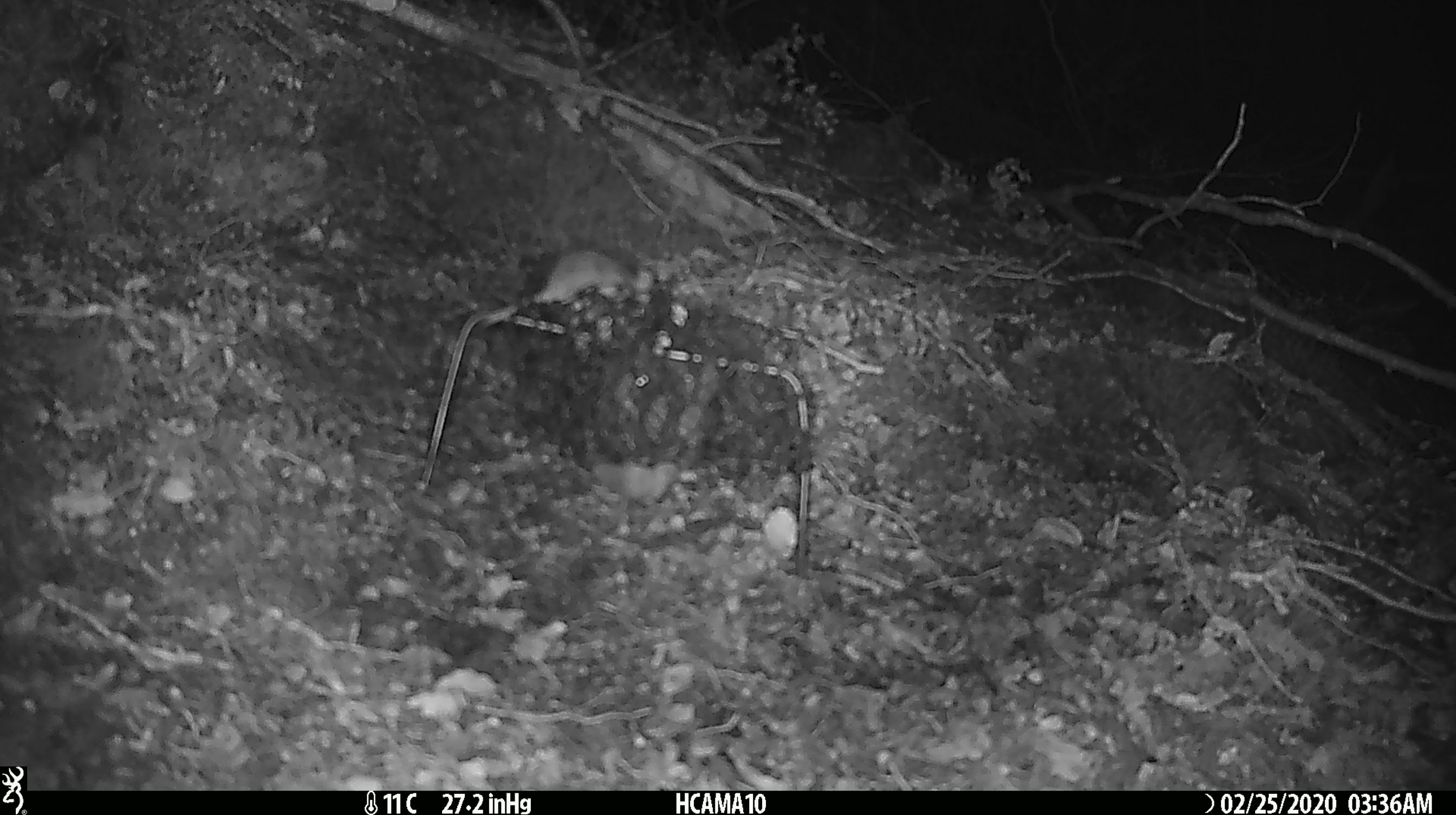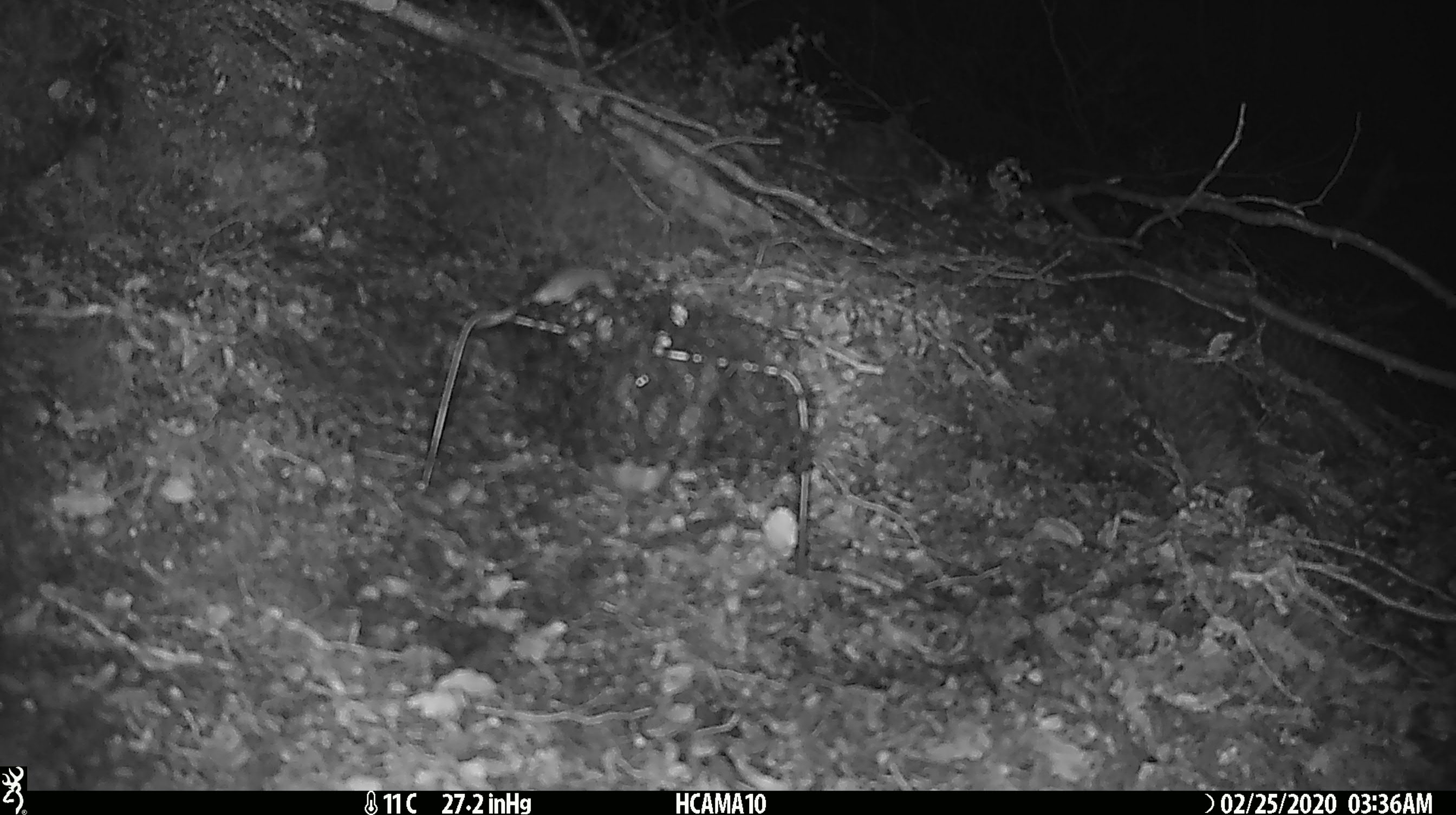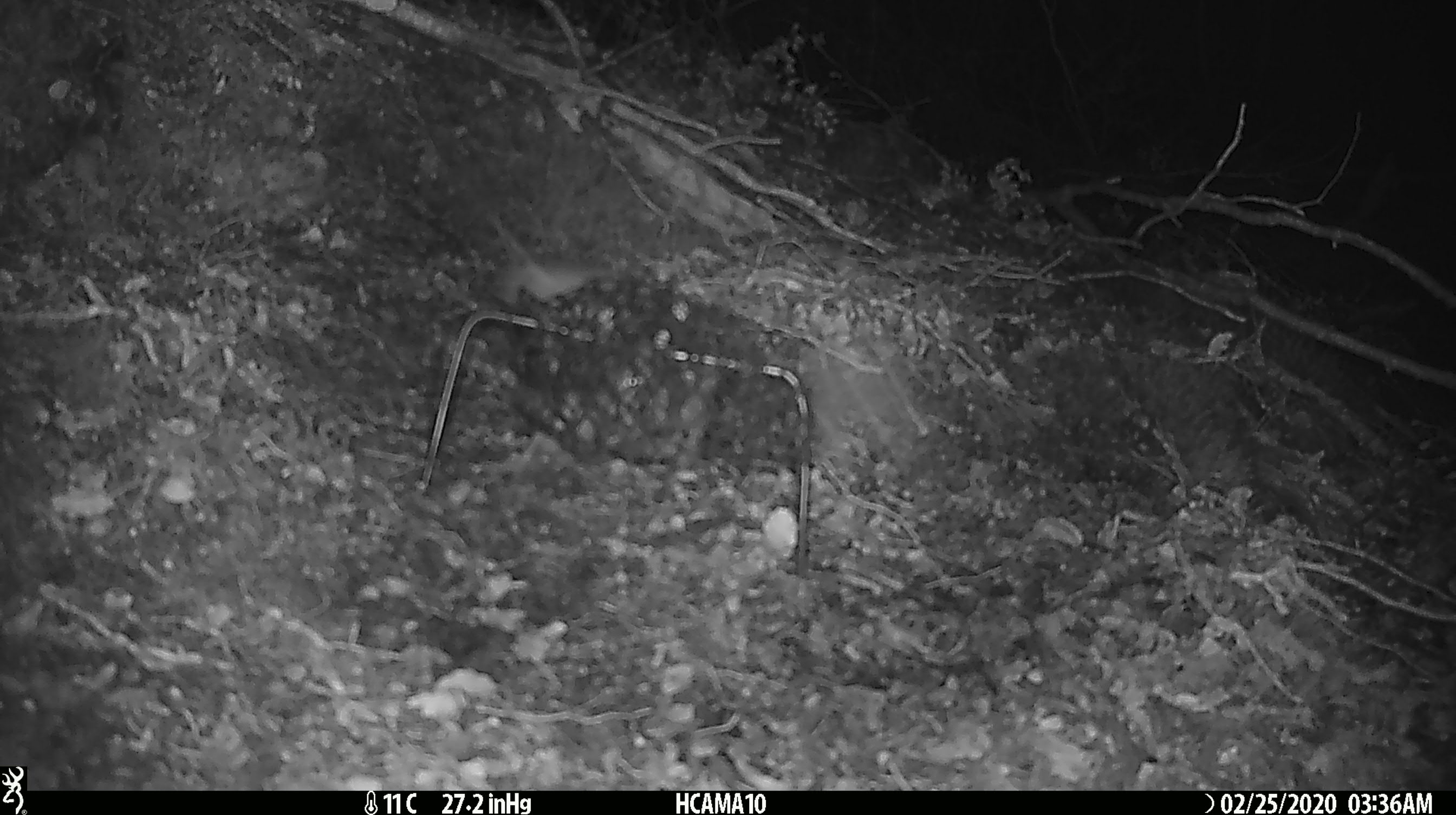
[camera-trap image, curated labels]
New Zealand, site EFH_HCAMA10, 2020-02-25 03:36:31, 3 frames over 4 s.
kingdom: Animalia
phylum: Chordata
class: Mammalia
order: Rodentia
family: Muridae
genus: Mus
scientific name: Mus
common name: mouse